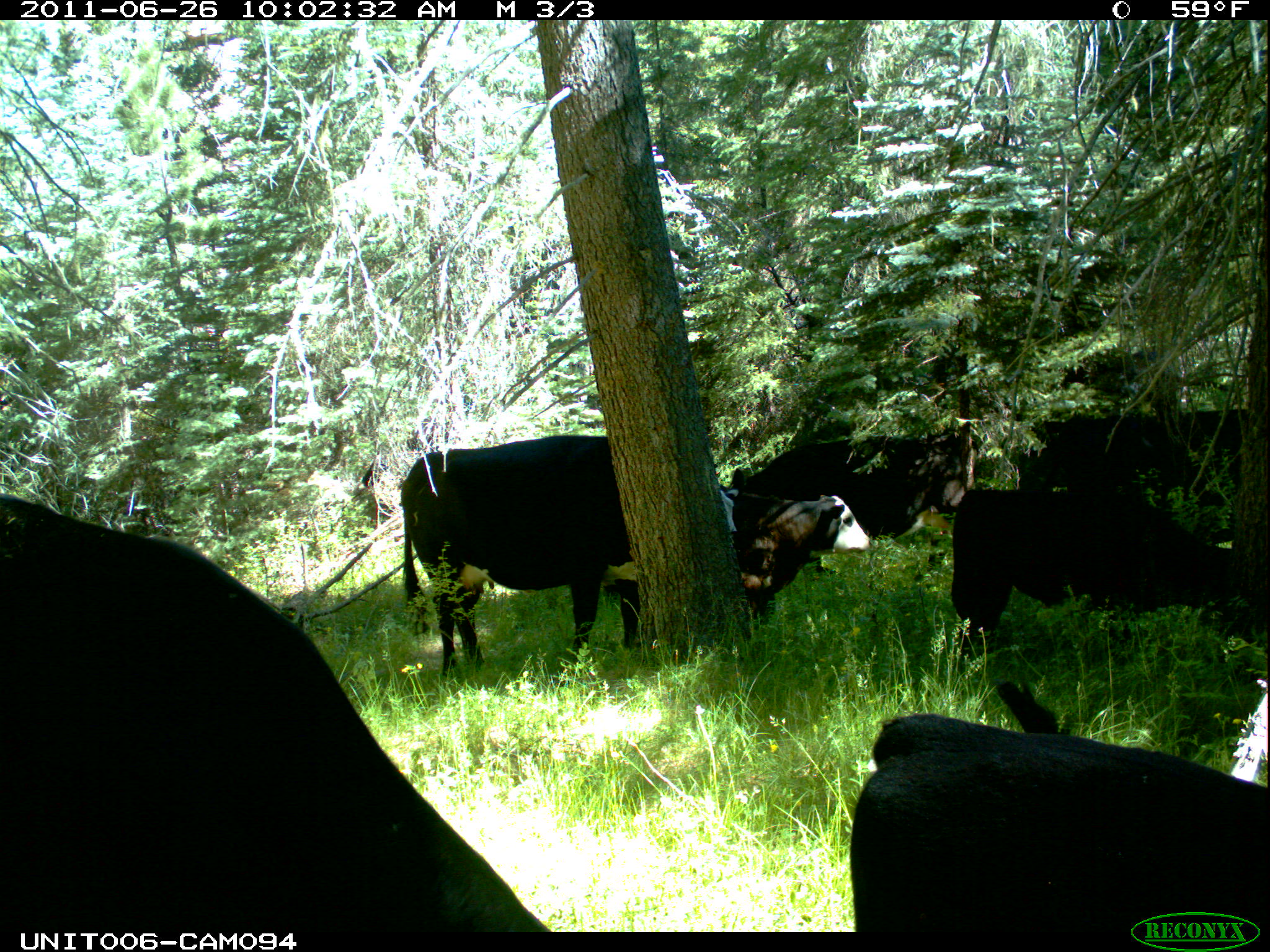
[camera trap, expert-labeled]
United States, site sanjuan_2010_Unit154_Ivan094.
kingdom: Animalia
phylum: Chordata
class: Mammalia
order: Artiodactyla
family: Bovidae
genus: Bos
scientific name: Bos taurus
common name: domestic cow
Bos taurus (domestic cow).